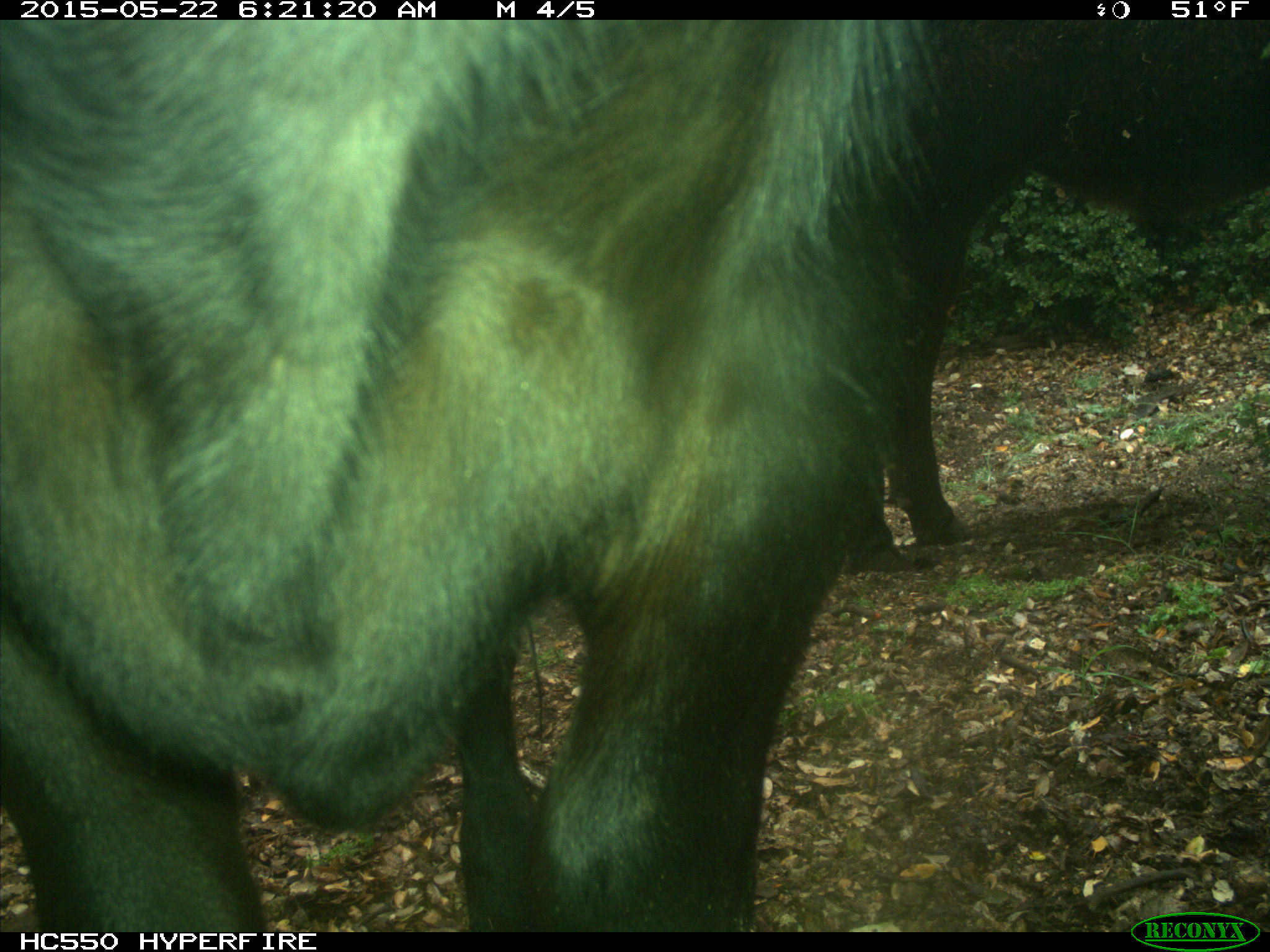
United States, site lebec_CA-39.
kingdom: Animalia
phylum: Chordata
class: Mammalia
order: Artiodactyla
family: Bovidae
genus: Bos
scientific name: Bos taurus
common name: domestic cow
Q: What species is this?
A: Bos taurus (domestic cow).